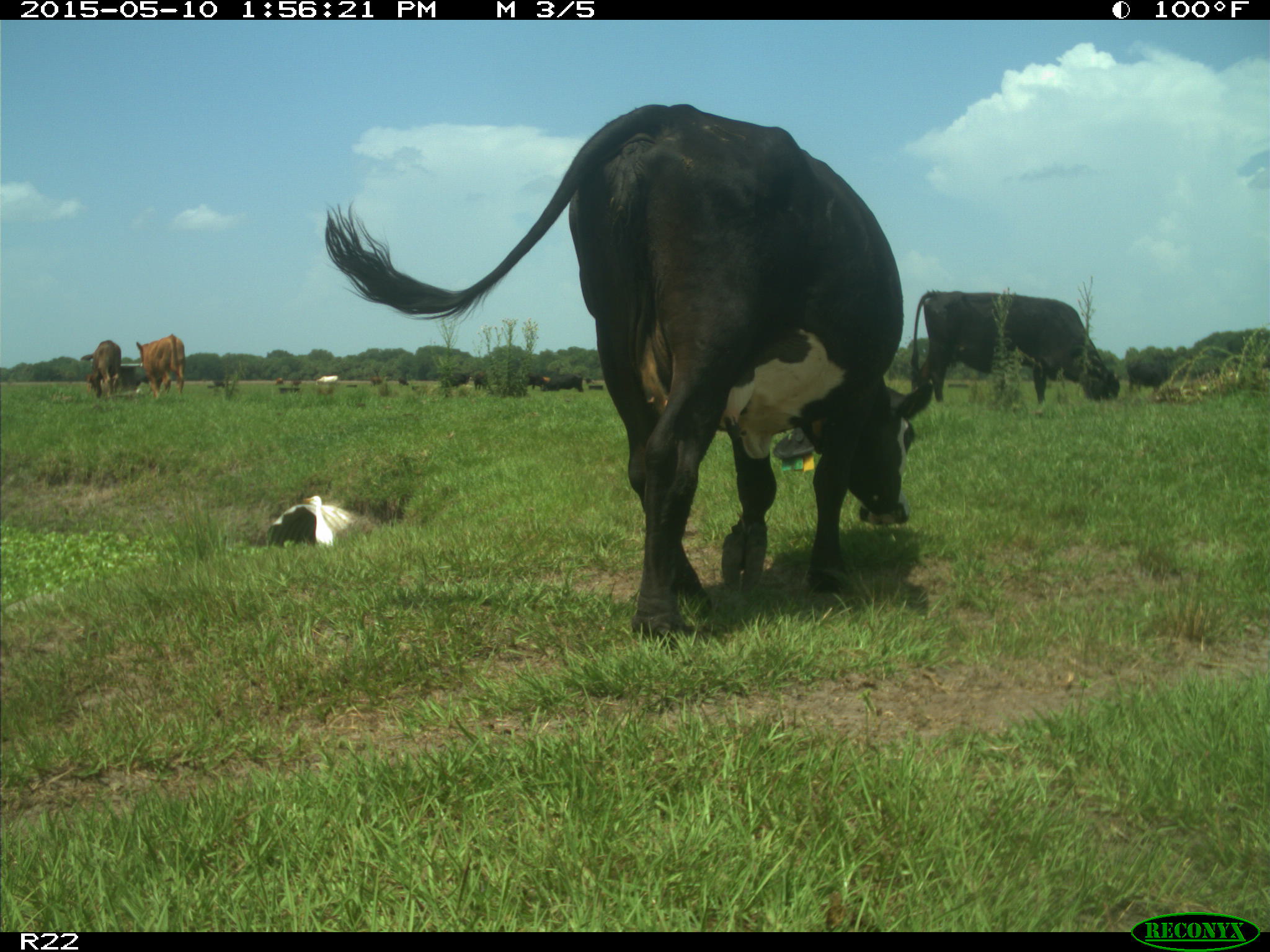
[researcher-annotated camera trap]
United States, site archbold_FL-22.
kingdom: Animalia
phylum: Chordata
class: Mammalia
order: Artiodactyla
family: Bovidae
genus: Bos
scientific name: Bos taurus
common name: domestic cow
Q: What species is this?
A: Bos taurus (domestic cow).